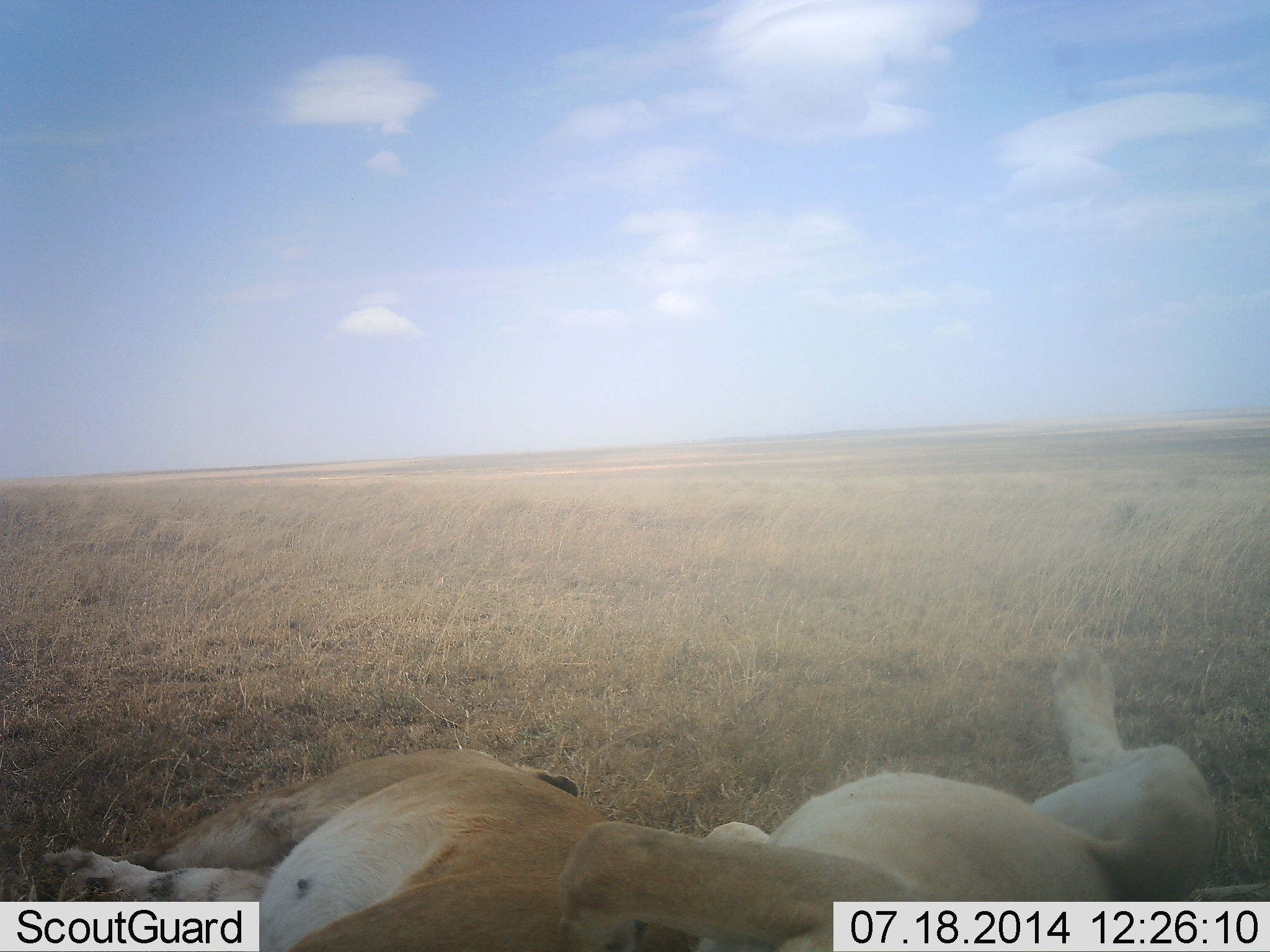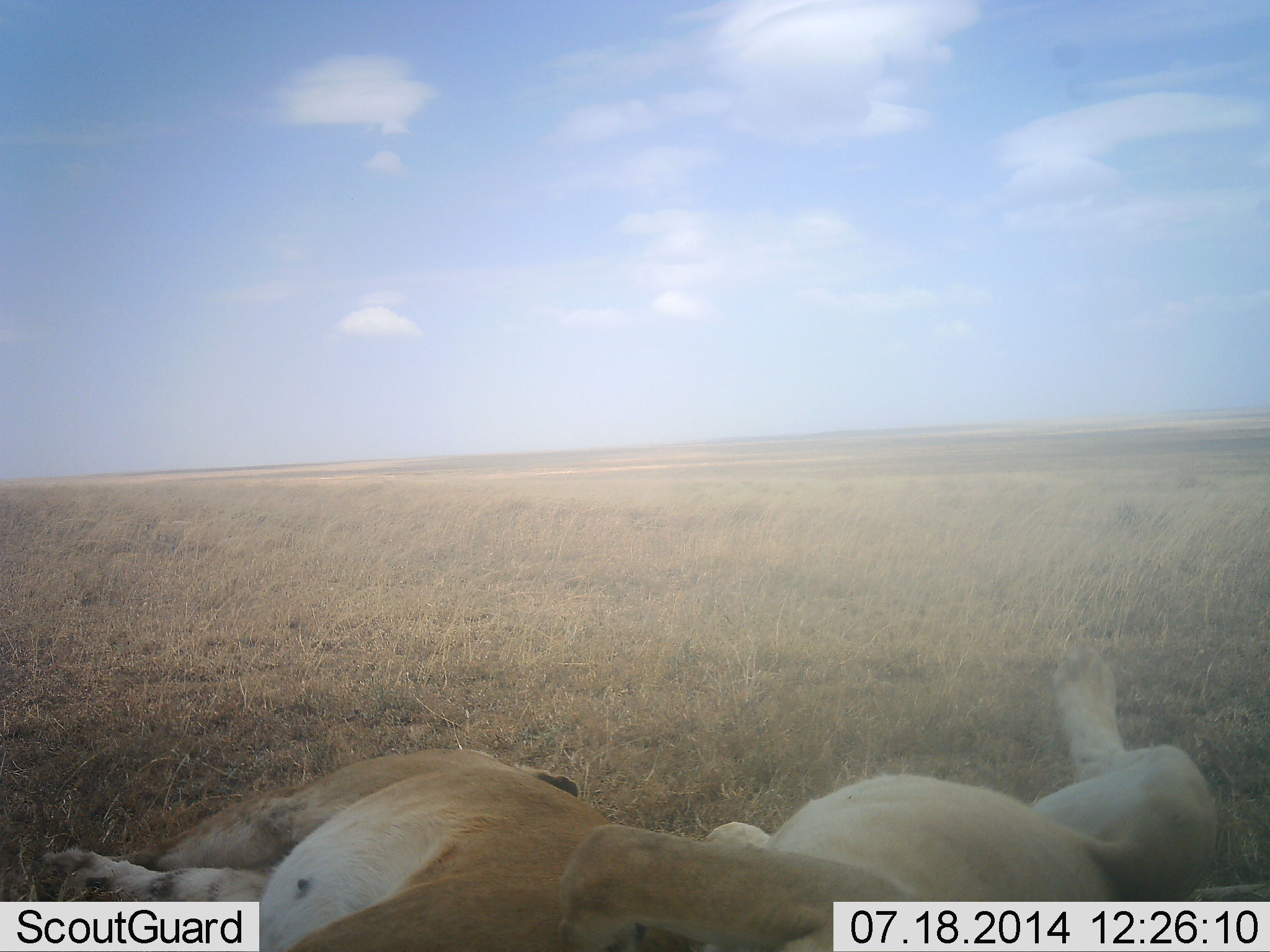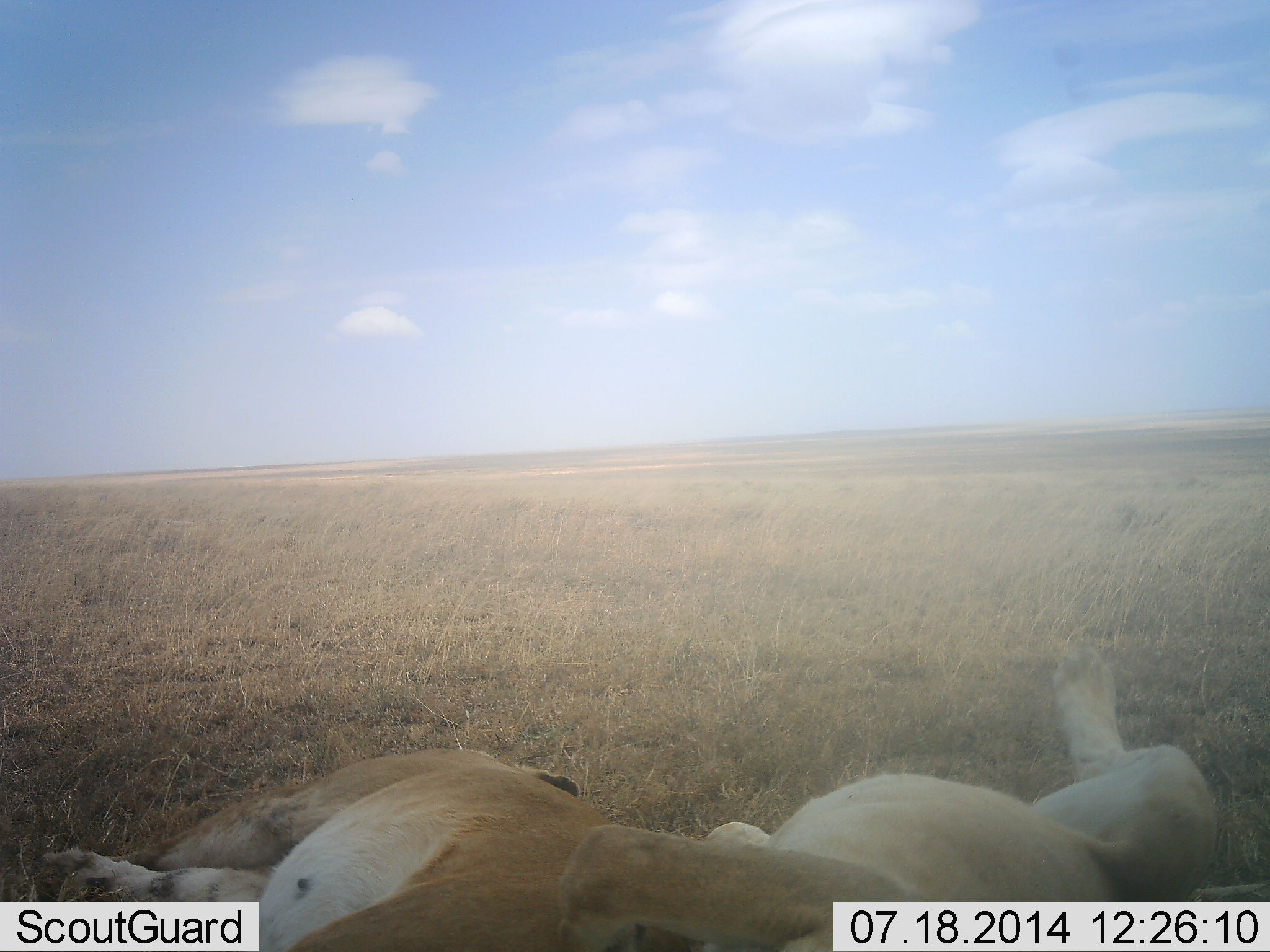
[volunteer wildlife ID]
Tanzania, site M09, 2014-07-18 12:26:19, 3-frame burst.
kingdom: Animalia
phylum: Chordata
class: Mammalia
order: Carnivora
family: Felidae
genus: Panthera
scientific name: Panthera leo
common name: lion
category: lionfemale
Lionfemale (lion) (Panthera leo), count 2. Behavior (volunteer vote fractions): standing 10%, resting 90%, moving 0%, interacting 0%. Young present (vote fraction): 0%. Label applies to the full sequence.